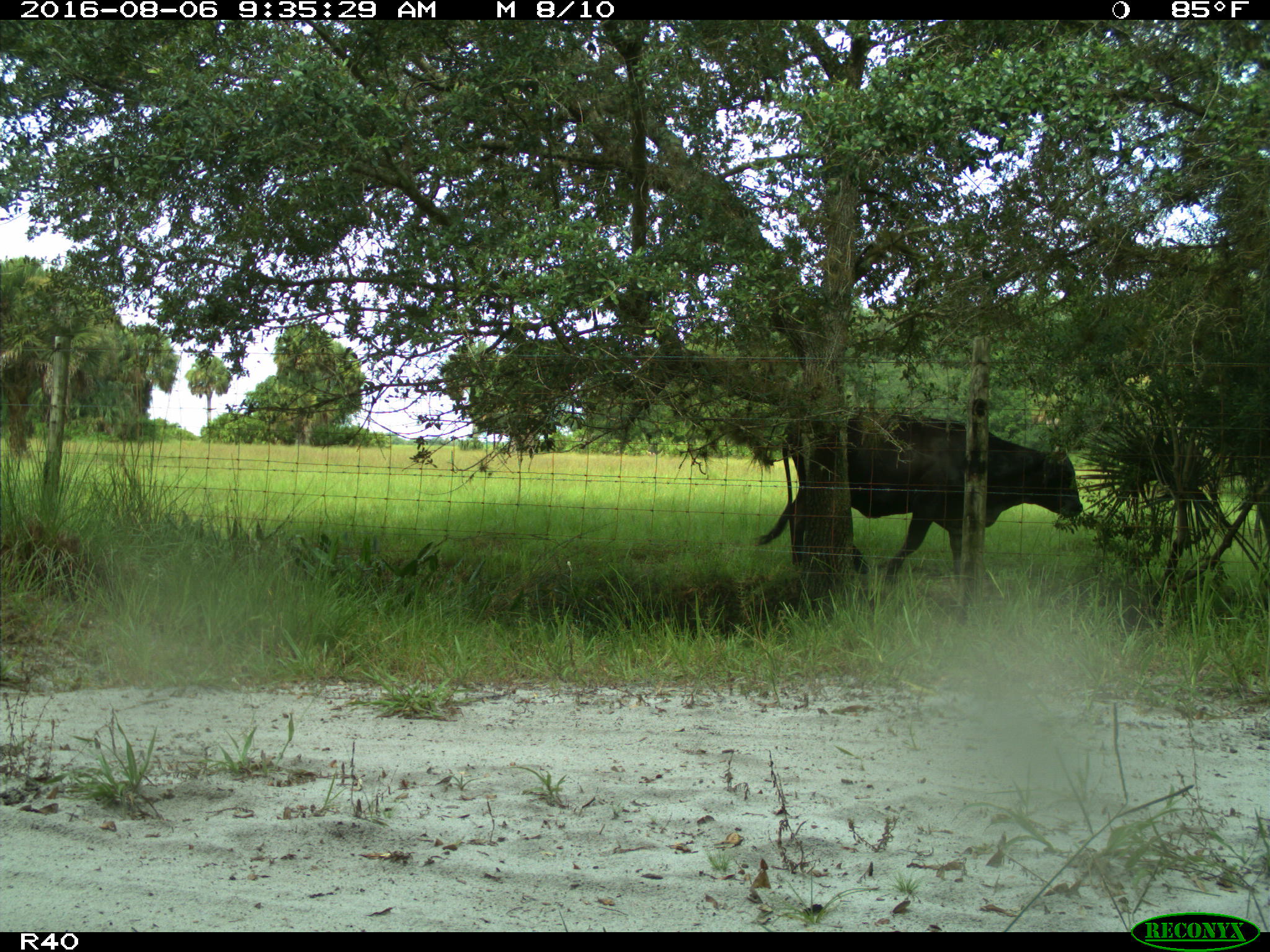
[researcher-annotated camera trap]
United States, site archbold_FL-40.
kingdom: Animalia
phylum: Chordata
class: Mammalia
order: Artiodactyla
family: Bovidae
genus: Bos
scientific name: Bos taurus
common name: domestic cow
Bos taurus (domestic cow).